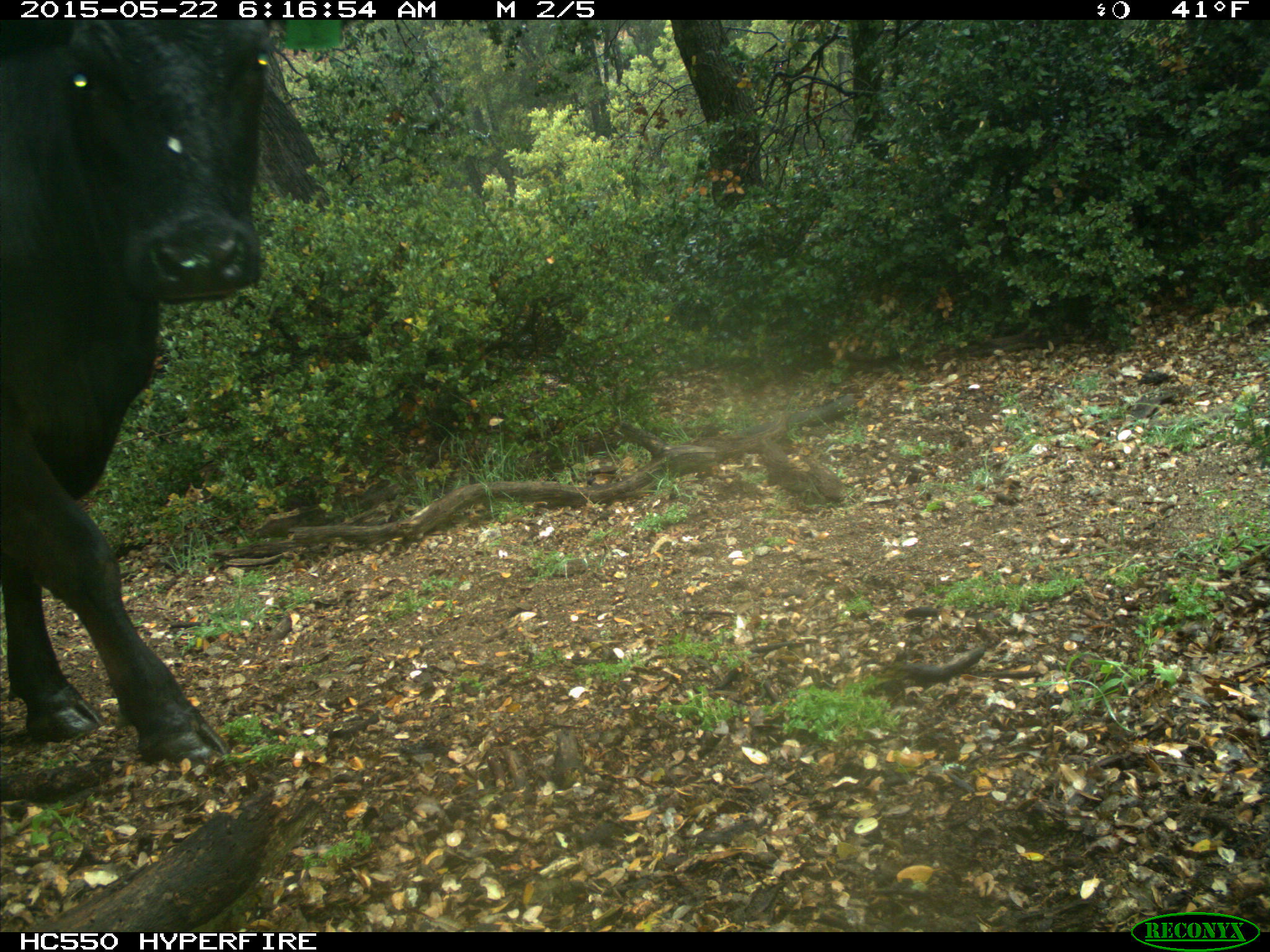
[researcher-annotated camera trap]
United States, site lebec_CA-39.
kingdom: Animalia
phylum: Chordata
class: Mammalia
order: Artiodactyla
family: Bovidae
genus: Bos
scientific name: Bos taurus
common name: domestic cow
Bos taurus (domestic cow).